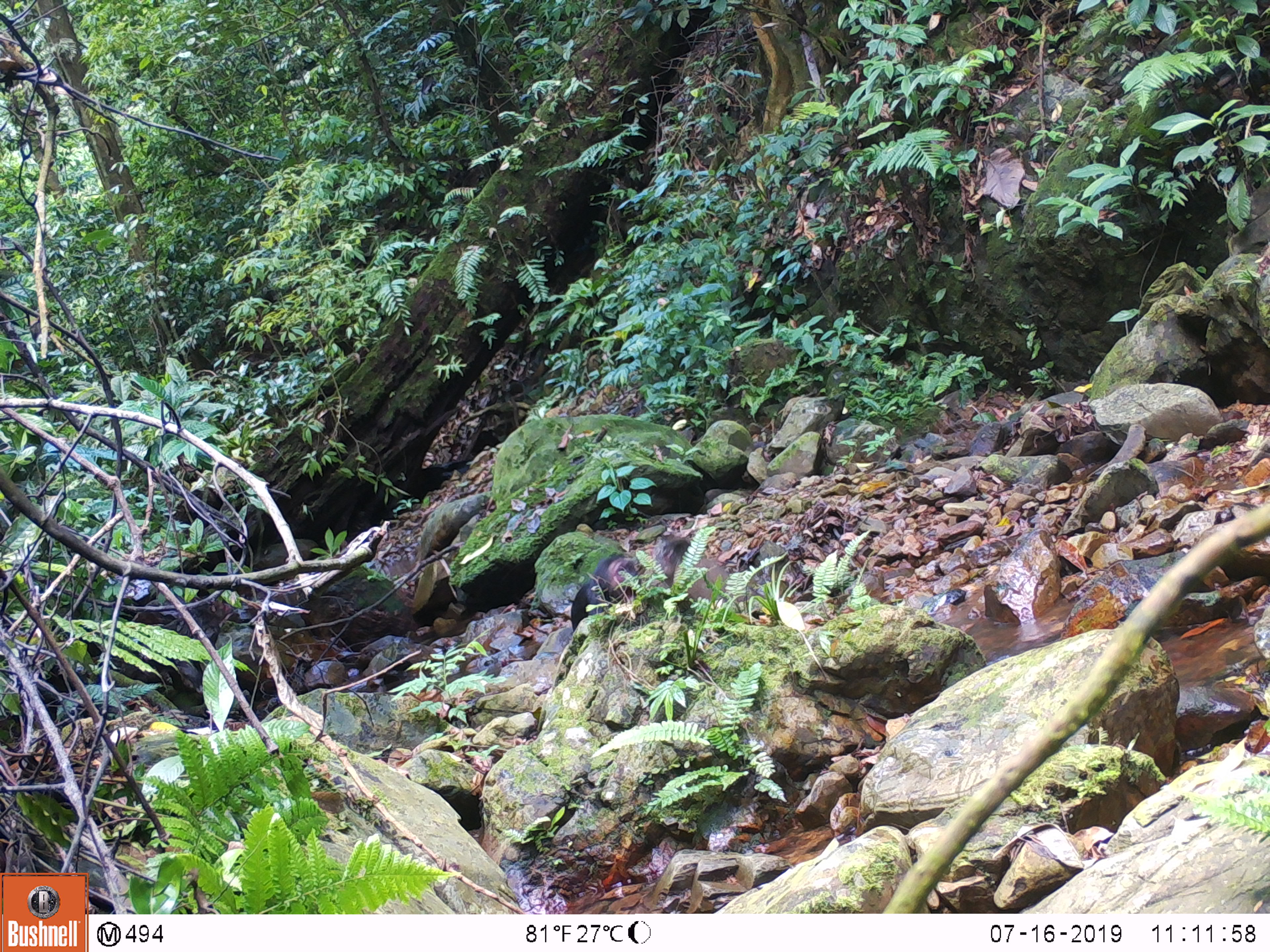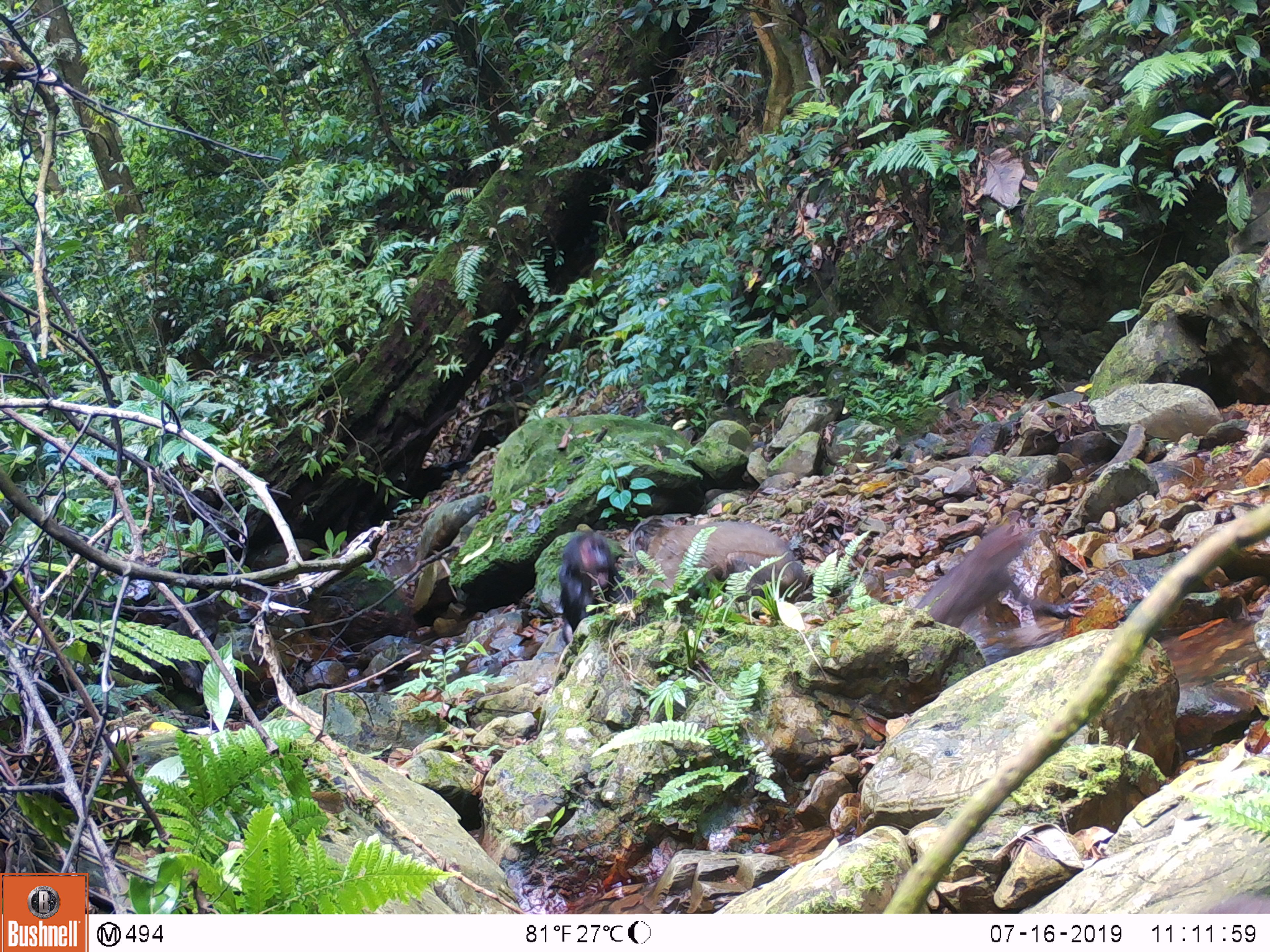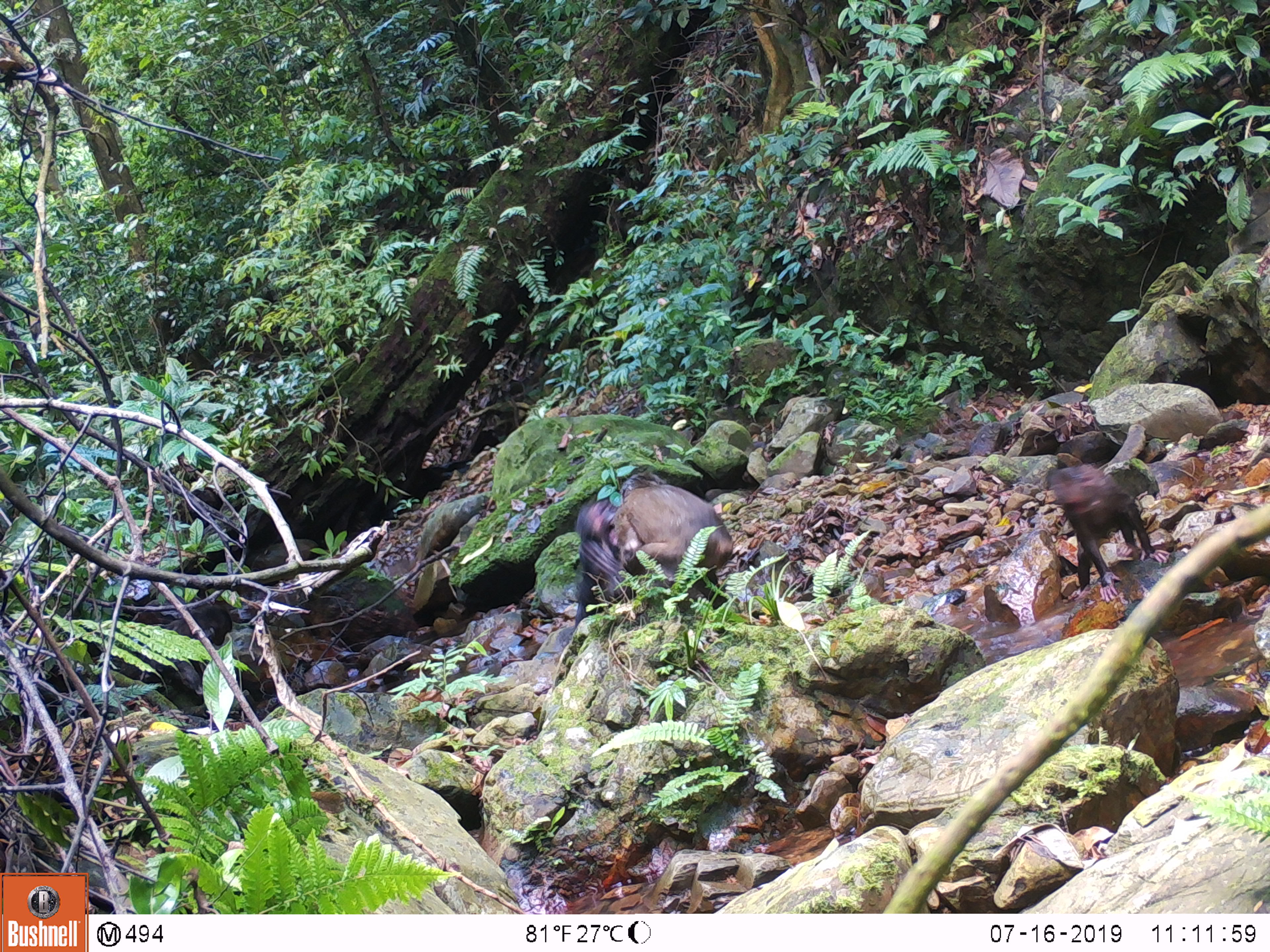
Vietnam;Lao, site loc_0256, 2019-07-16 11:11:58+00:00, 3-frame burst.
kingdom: Animalia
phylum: Chordata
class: Mammalia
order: Primates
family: Cercopithecidae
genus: Macaca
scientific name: Macaca arctoides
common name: stump-tailed macaque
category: stump tailed macaque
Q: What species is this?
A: Stump tailed macaque (stump-tailed macaque) (Macaca arctoides).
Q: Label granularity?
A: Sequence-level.